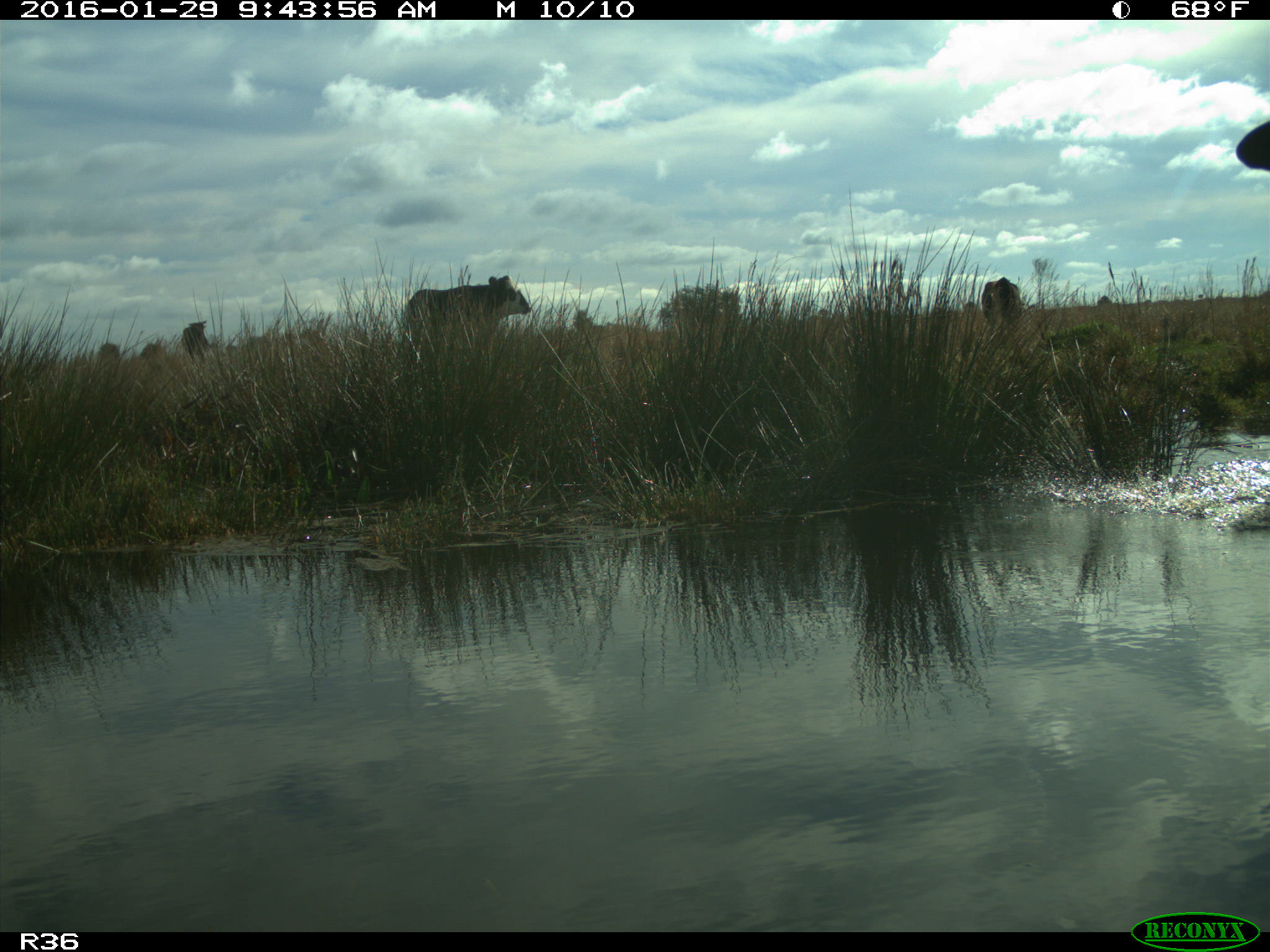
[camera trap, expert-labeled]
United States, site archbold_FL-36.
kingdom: Animalia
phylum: Chordata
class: Mammalia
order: Artiodactyla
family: Bovidae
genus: Bos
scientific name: Bos taurus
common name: domestic cow